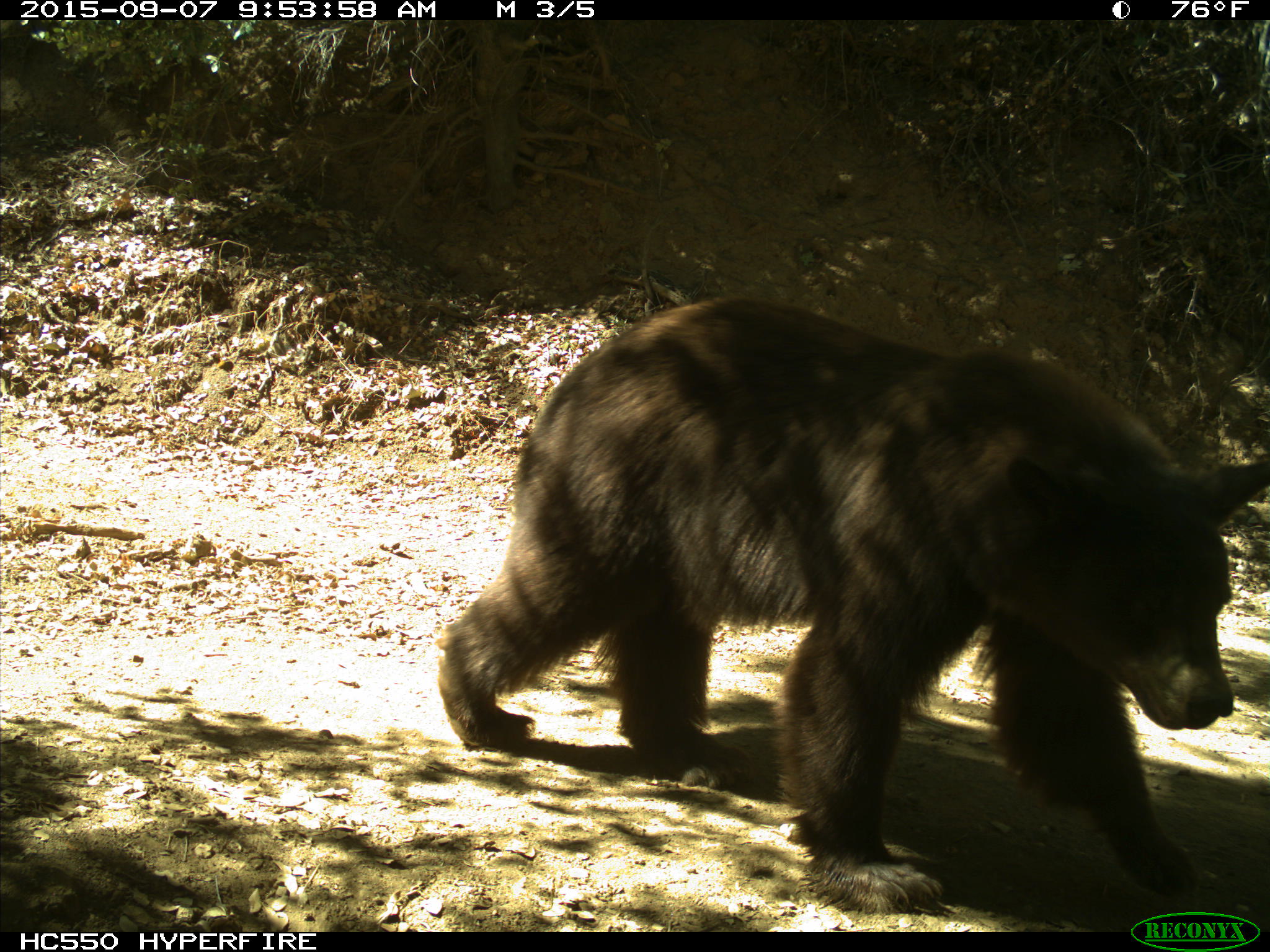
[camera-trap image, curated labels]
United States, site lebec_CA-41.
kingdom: Animalia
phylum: Chordata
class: Mammalia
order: Carnivora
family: Ursidae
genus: Ursus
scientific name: Ursus americanus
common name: american black bear